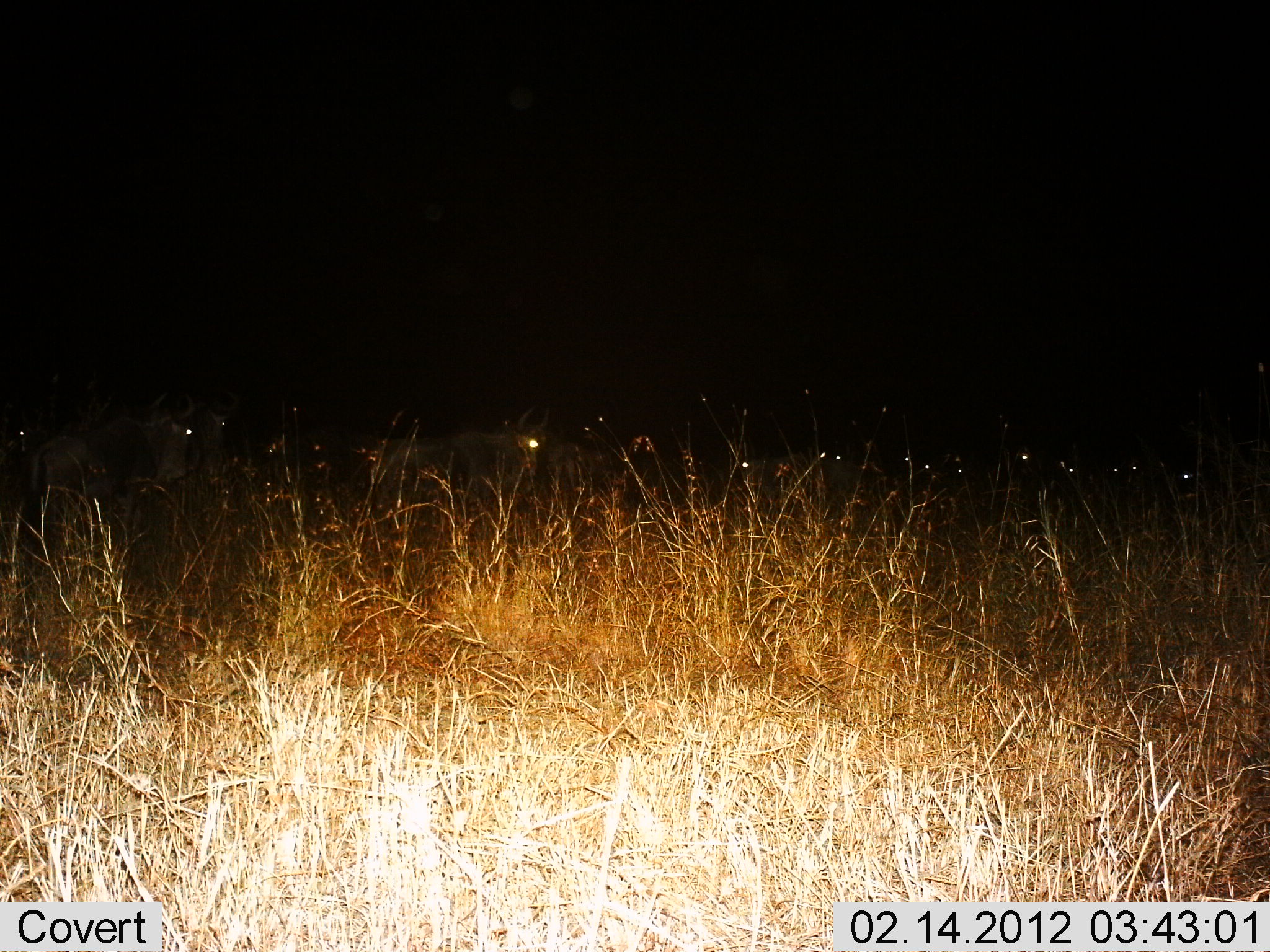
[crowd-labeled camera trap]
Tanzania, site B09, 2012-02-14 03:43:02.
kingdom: Animalia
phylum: Chordata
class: Mammalia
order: Artiodactyla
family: Bovidae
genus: Connochaetes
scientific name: Connochaetes taurinus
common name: blue wildebeest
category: wildebeest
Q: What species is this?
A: Wildebeest (blue wildebeest) (Connochaetes taurinus).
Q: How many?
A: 11-50.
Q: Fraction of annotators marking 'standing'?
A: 62%.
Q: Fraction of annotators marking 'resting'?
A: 25%.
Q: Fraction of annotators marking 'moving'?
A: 19%.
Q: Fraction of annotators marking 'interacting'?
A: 0%.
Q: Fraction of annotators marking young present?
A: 0%.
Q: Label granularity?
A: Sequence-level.